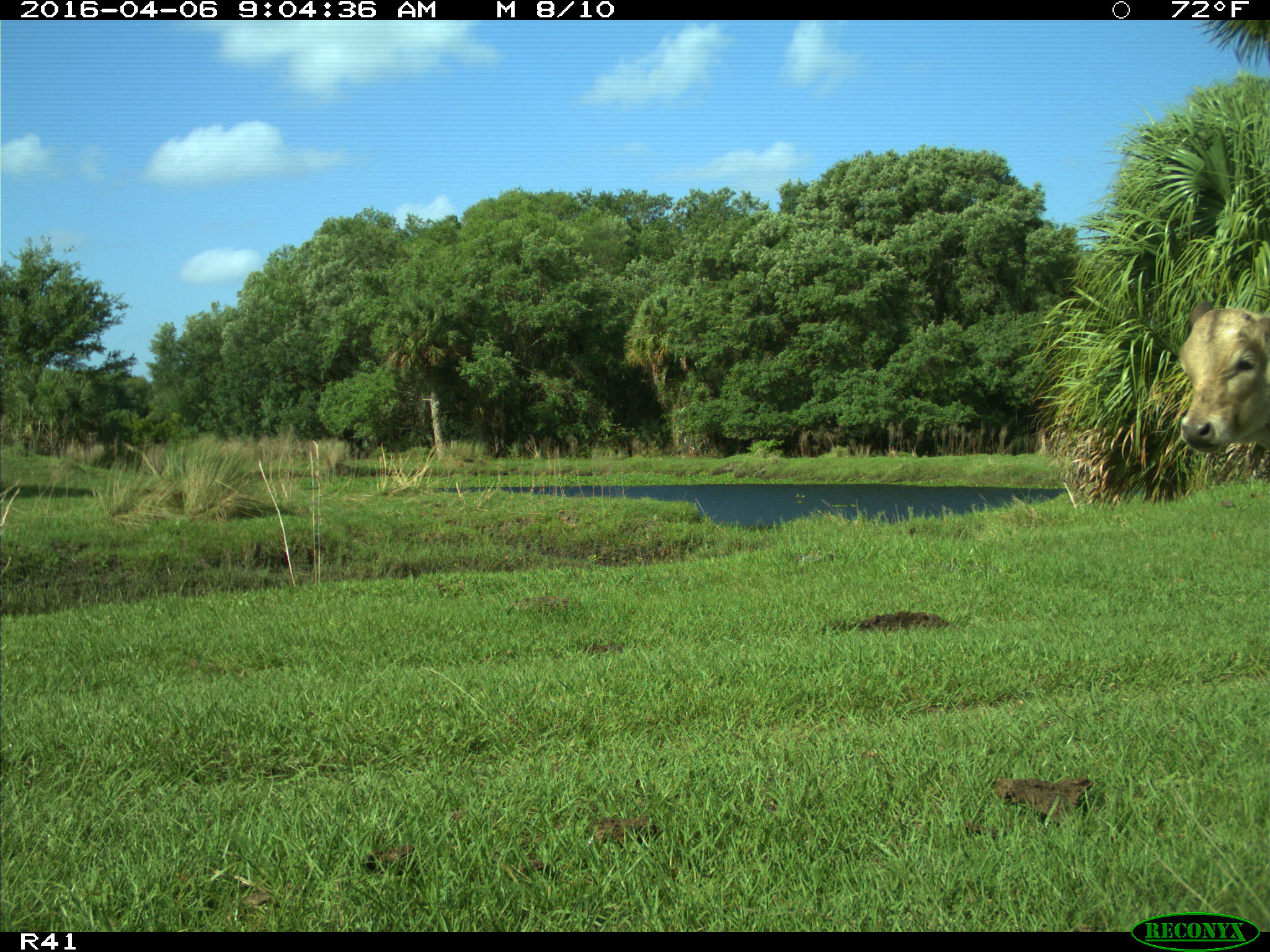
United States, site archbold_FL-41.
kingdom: Animalia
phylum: Chordata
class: Mammalia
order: Artiodactyla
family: Bovidae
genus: Bos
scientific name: Bos taurus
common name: domestic cow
Bos taurus (domestic cow).